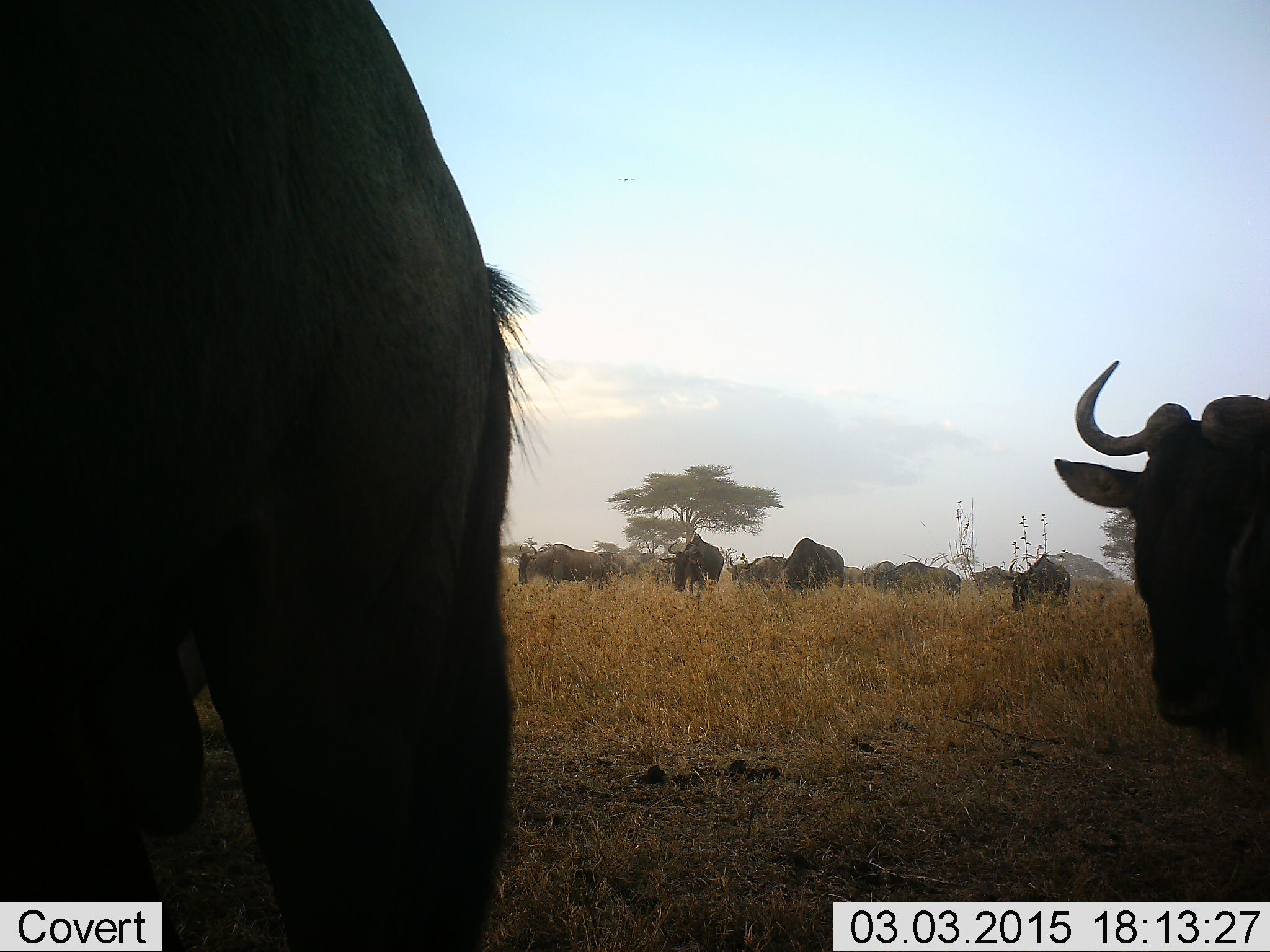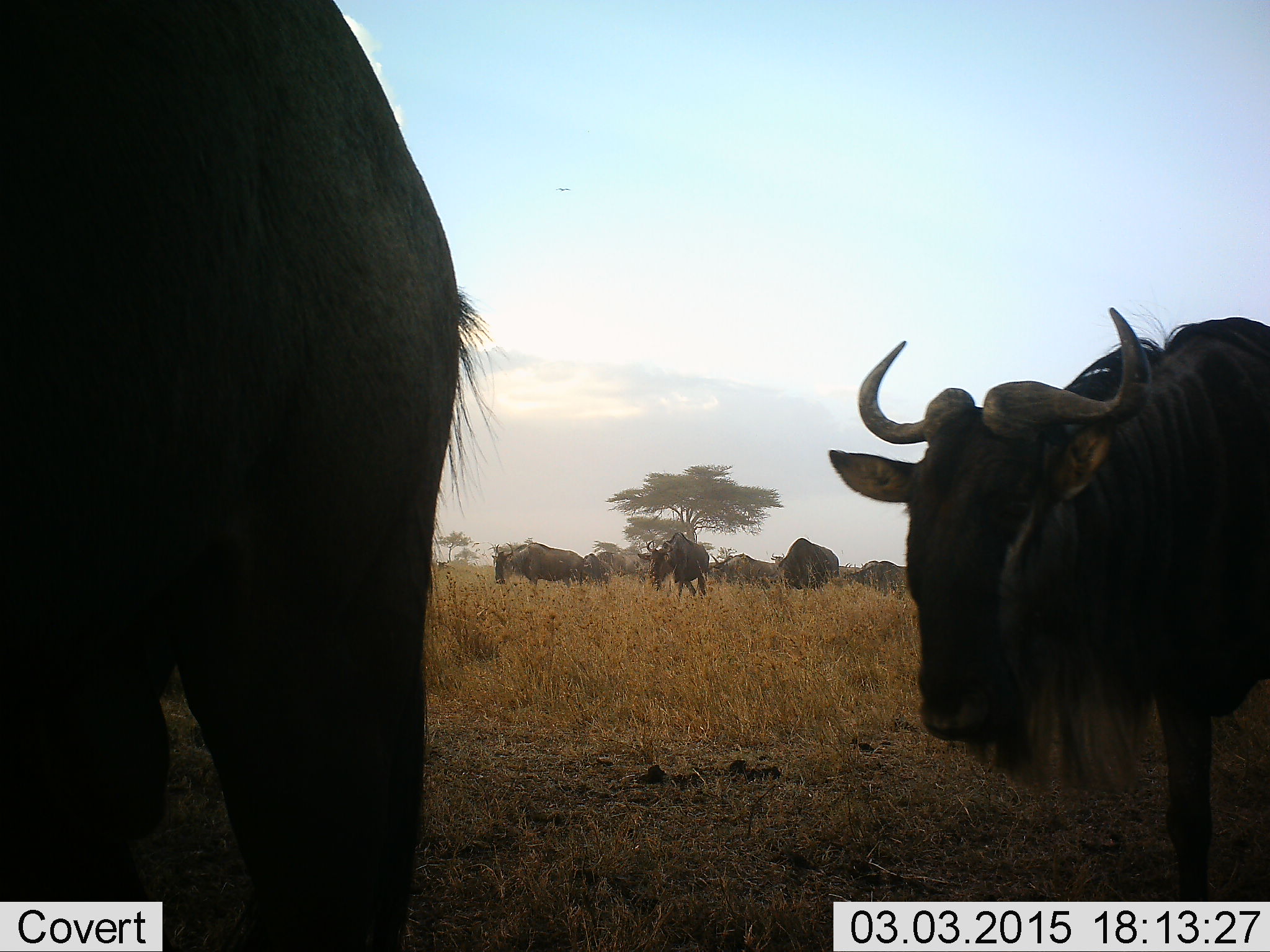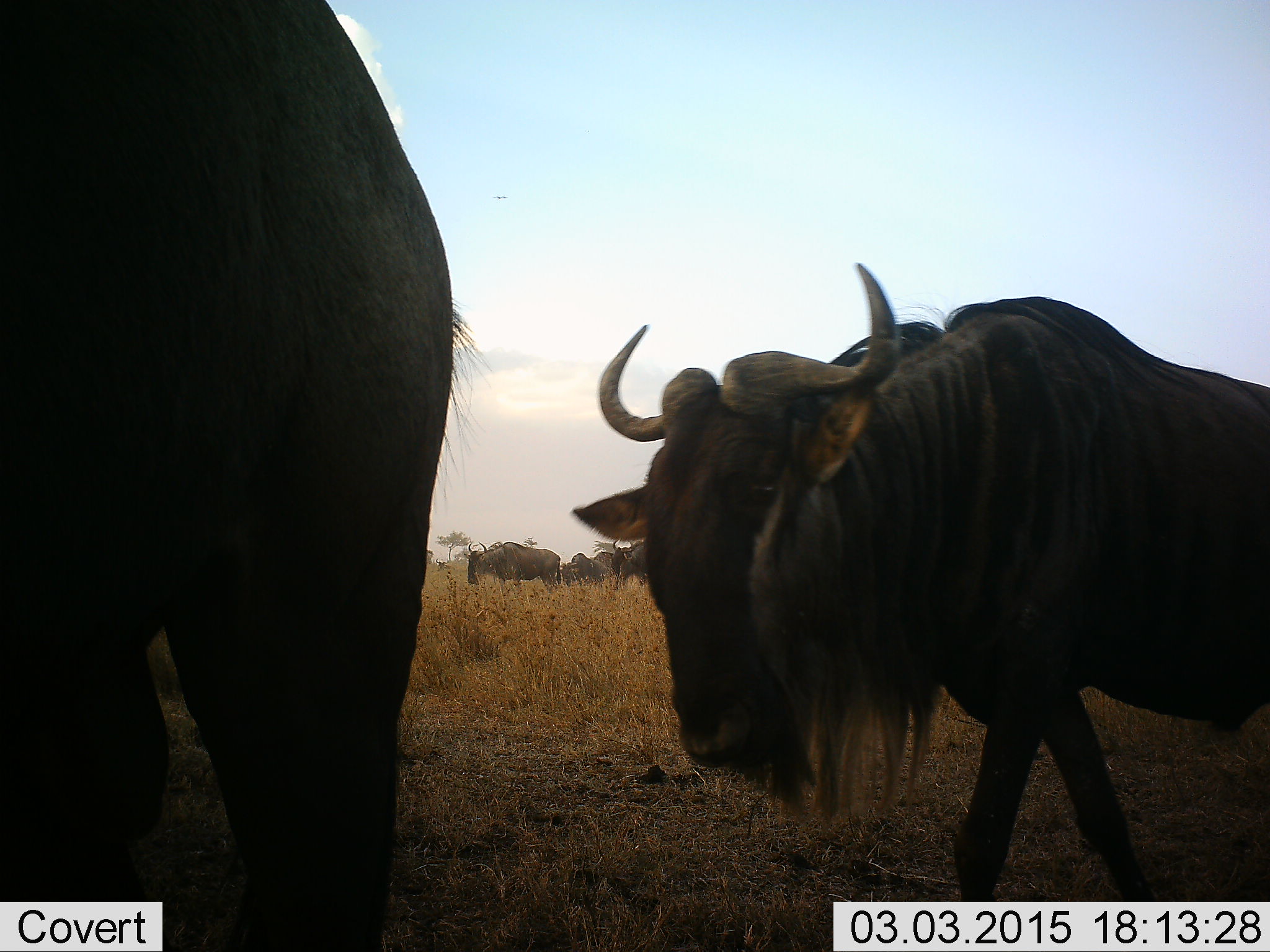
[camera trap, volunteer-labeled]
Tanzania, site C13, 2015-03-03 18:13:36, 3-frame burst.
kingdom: Animalia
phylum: Chordata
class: Mammalia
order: Artiodactyla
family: Bovidae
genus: Connochaetes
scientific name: Connochaetes taurinus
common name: blue wildebeest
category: wildebeest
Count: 11-50.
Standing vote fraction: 60%.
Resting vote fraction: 10%.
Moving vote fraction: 80%.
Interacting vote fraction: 0%.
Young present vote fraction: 0%.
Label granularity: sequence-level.